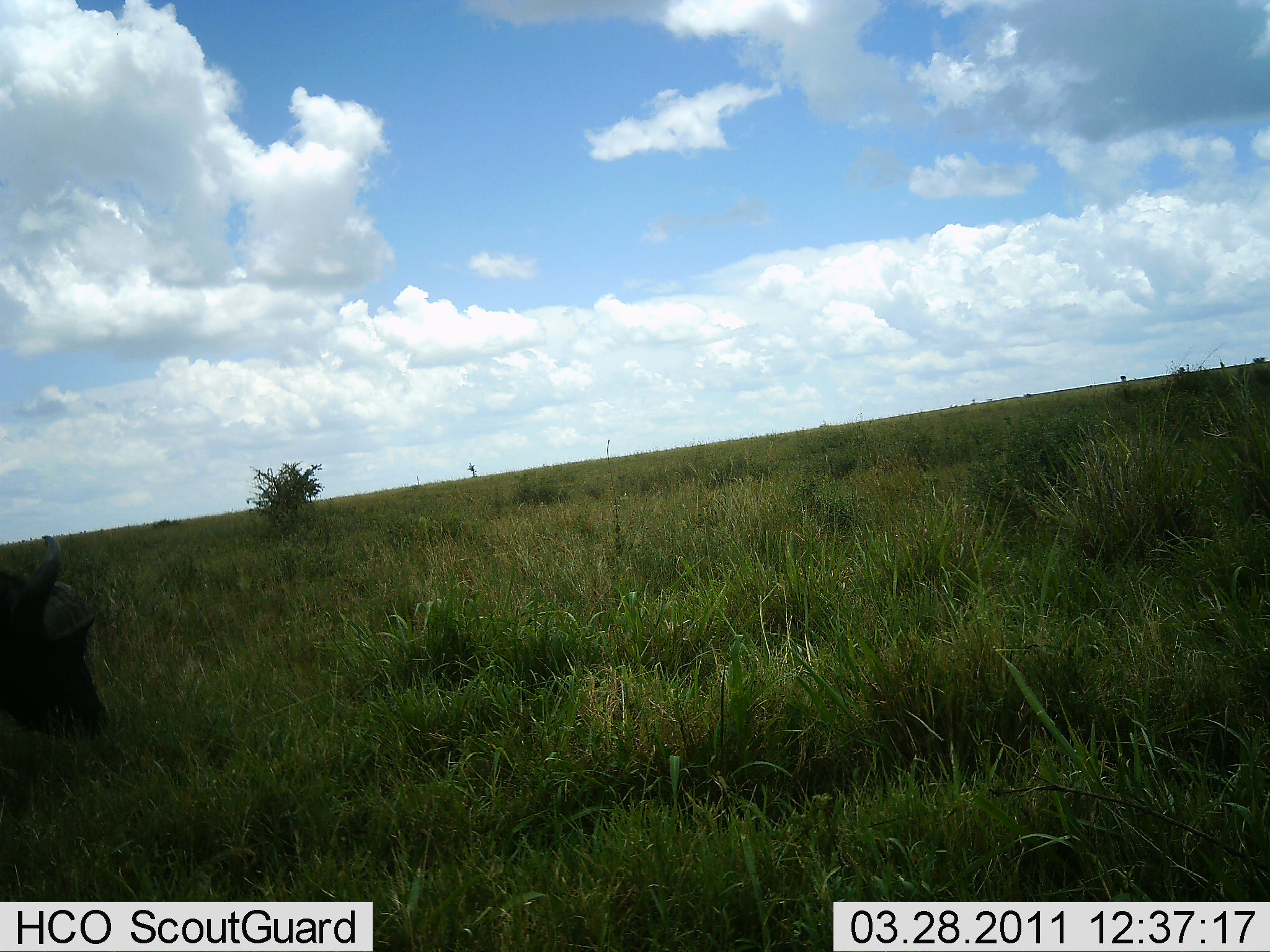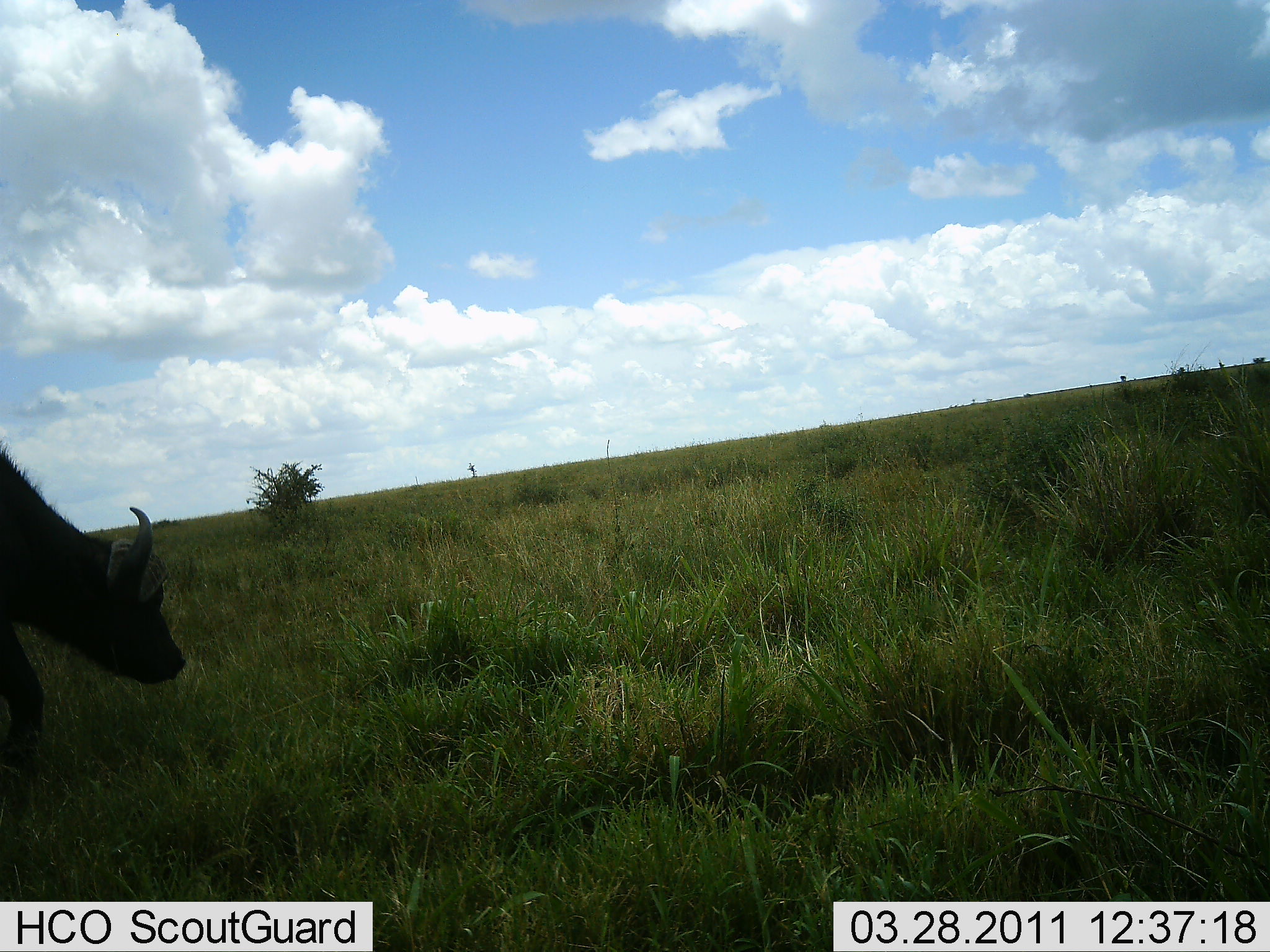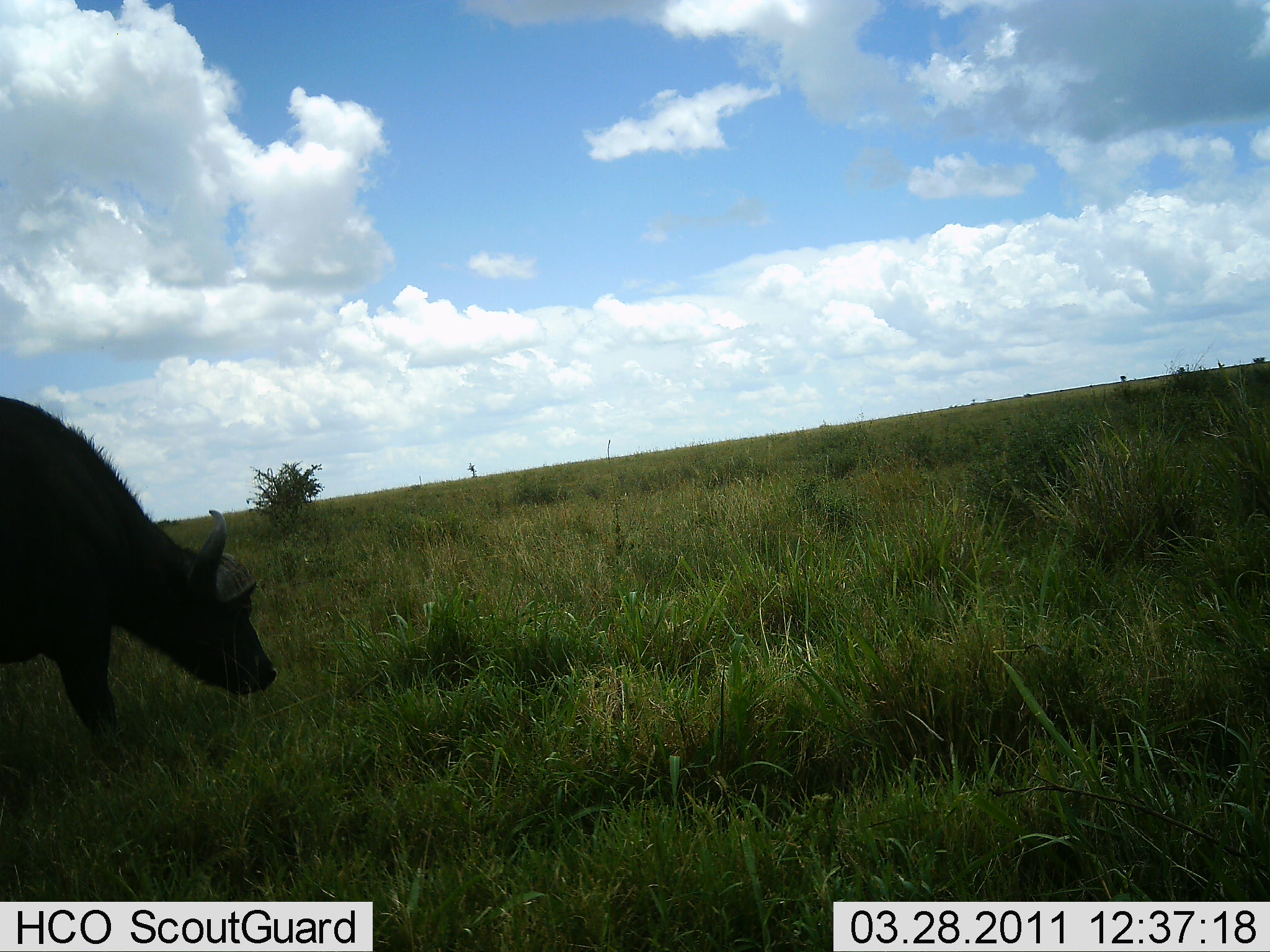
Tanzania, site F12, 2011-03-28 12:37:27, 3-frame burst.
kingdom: Animalia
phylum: Chordata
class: Mammalia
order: Artiodactyla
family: Bovidae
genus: Syncerus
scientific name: Syncerus caffer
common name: cape buffalo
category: buffalo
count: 1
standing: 0%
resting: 0%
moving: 90%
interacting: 0%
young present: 0%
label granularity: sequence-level